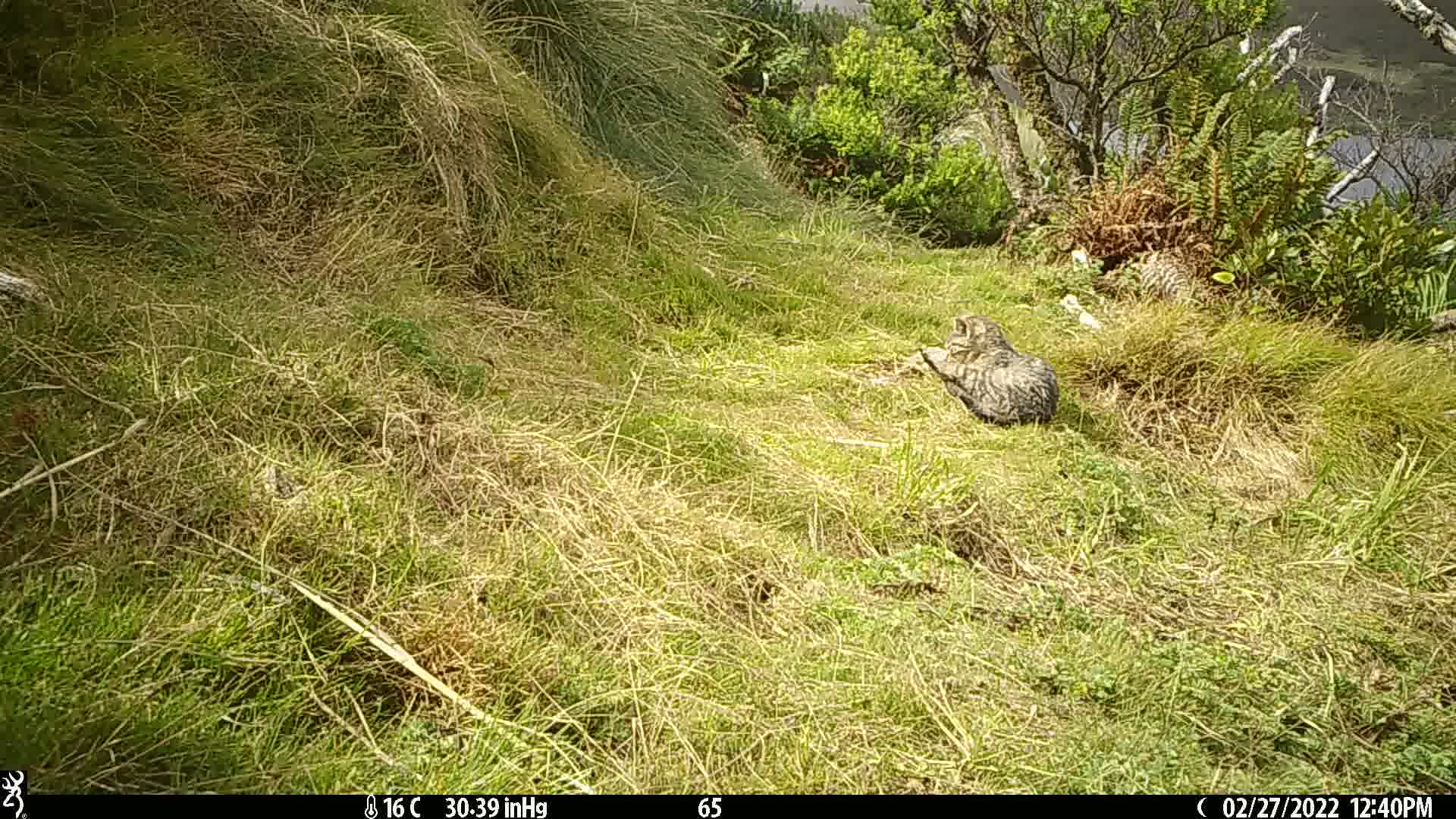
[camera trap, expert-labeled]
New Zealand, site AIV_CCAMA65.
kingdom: Animalia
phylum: Chordata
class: Mammalia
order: Carnivora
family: Felidae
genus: Felis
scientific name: Felis catus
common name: domestic cat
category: cat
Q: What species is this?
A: Cat (domestic cat) (Felis catus).